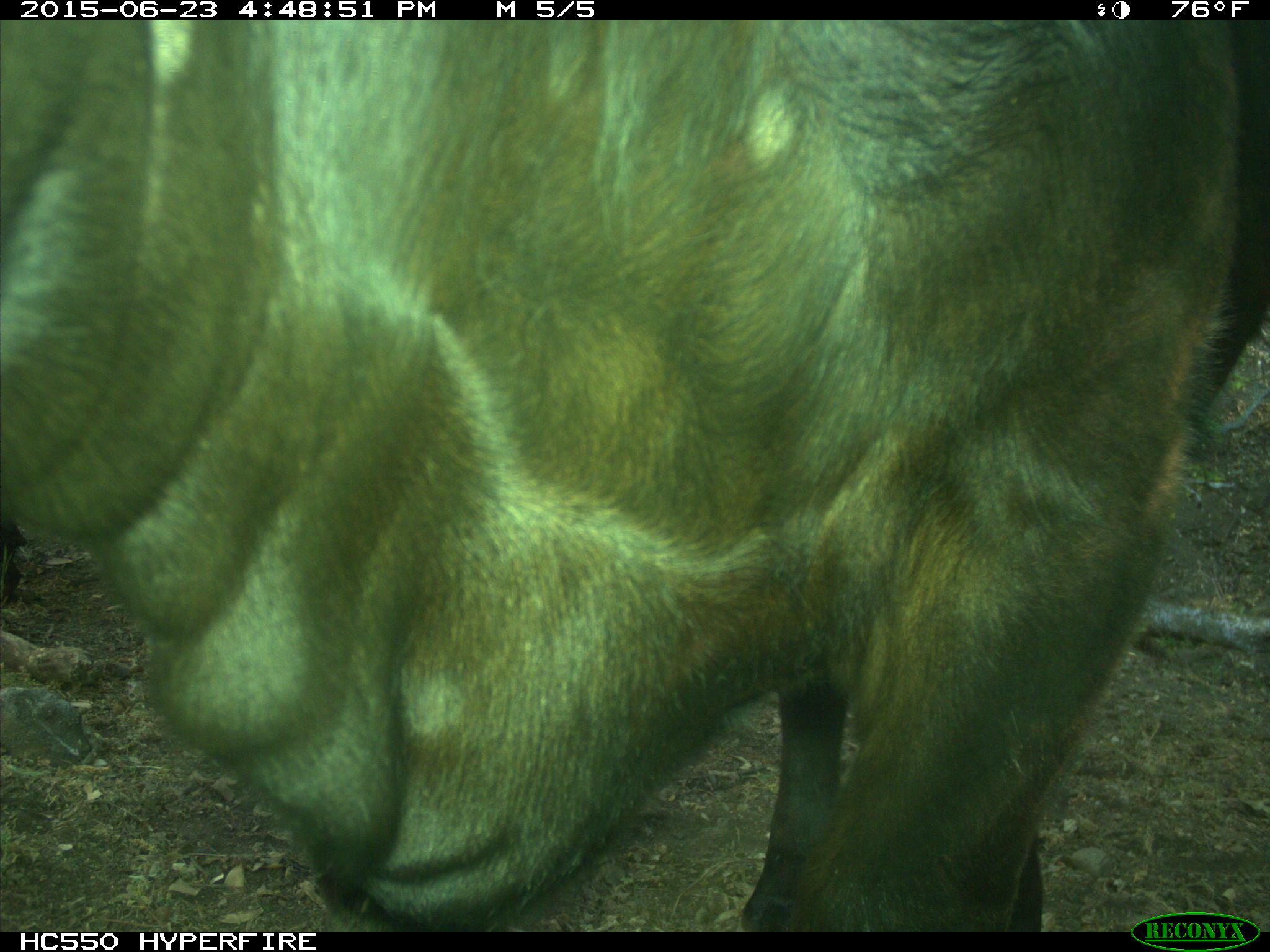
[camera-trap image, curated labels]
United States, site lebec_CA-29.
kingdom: Animalia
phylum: Chordata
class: Mammalia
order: Artiodactyla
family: Bovidae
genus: Bos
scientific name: Bos taurus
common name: domestic cow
Bos taurus (domestic cow).